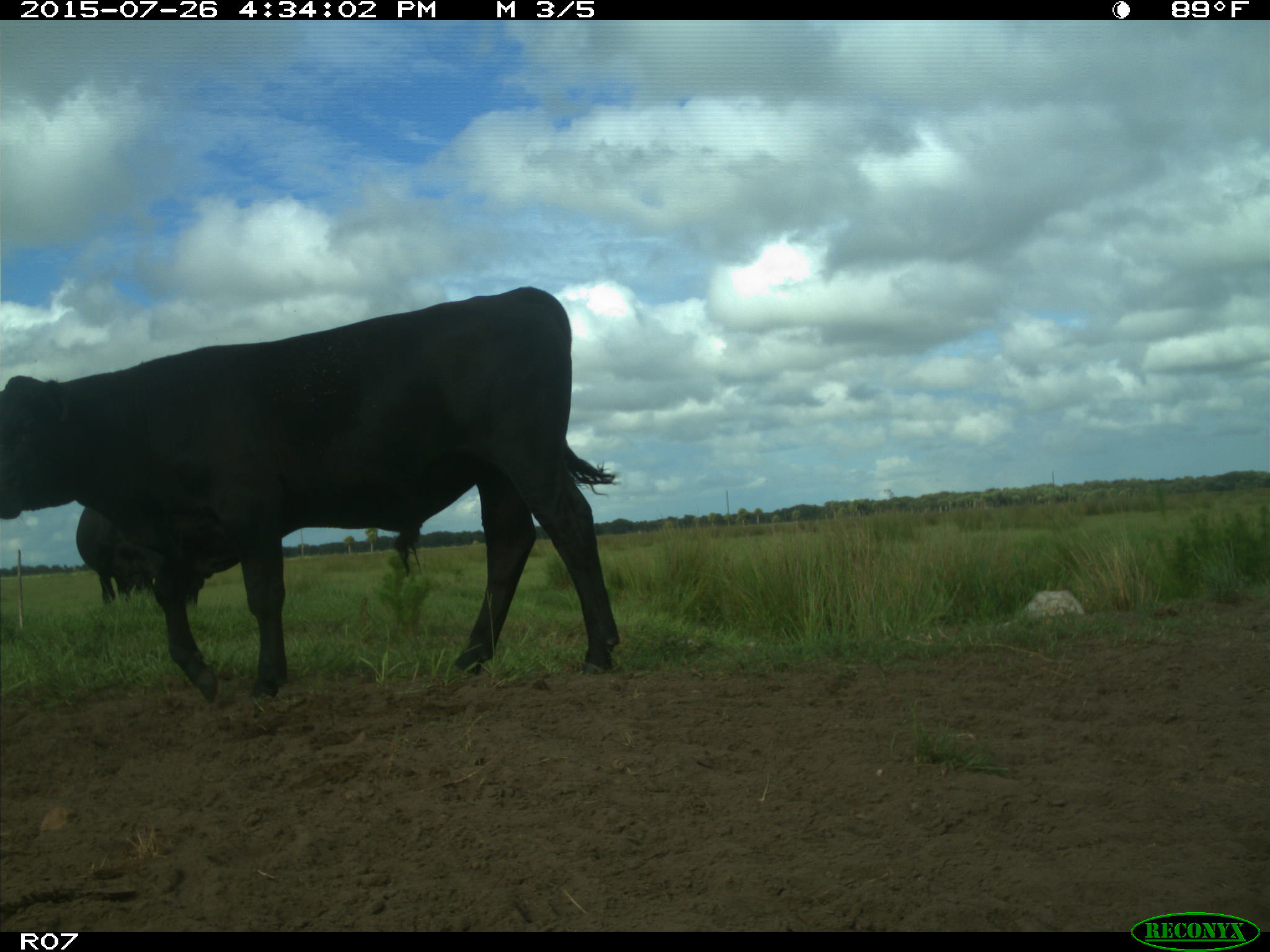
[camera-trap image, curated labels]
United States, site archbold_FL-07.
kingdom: Animalia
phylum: Chordata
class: Mammalia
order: Artiodactyla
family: Bovidae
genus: Bos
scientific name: Bos taurus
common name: domestic cow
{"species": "Bos taurus (domestic cow)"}